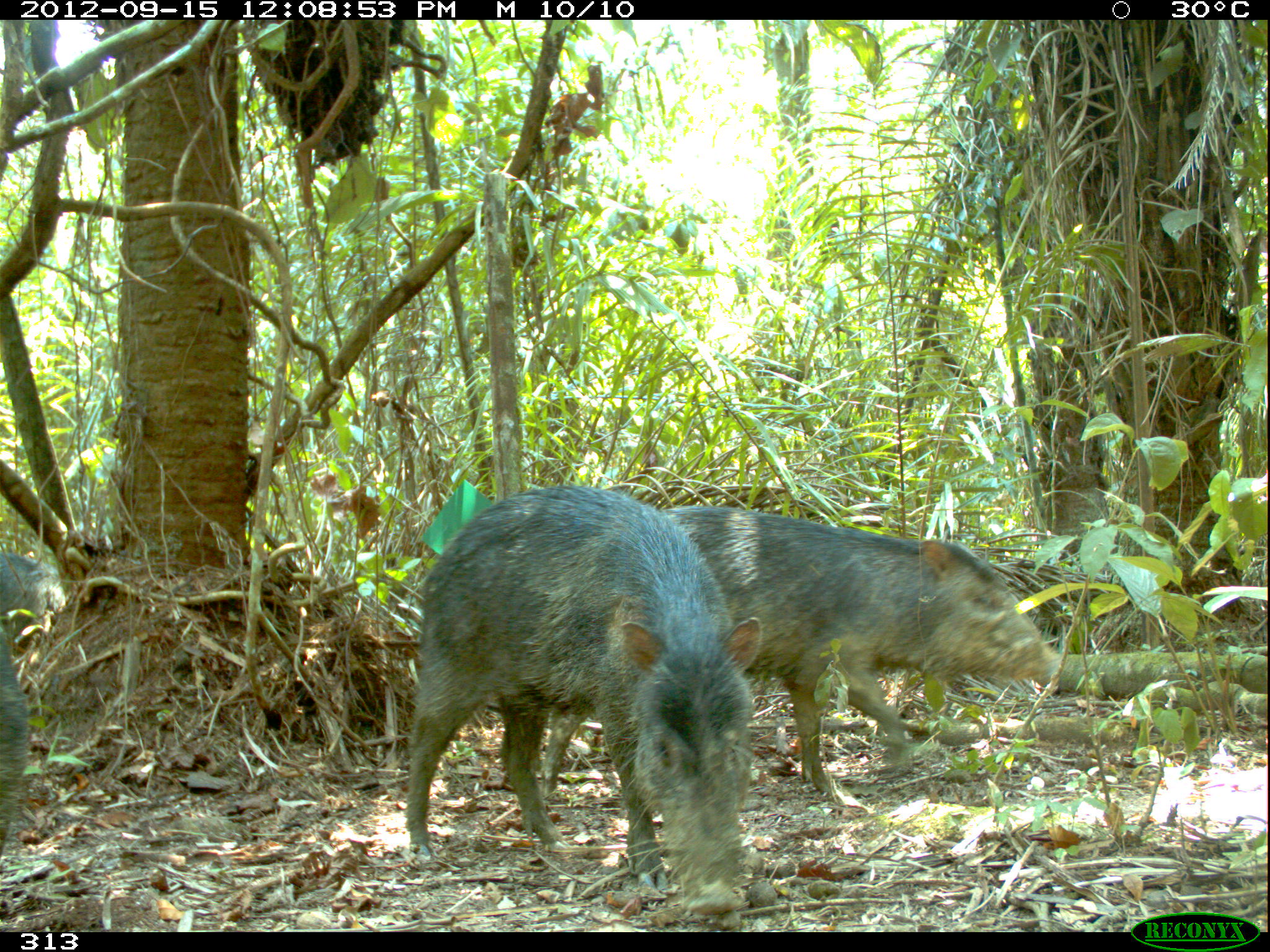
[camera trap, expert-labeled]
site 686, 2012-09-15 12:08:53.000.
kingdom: Animalia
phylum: Chordata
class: Mammalia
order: Artiodactyla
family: Tayassuidae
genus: Tayassu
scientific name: Tayassu pecari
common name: white-lipped peccary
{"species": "Tayassu pecari (white-lipped peccary)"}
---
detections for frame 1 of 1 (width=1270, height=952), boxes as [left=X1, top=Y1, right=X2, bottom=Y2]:
tayassu pecari: [left=404, top=484, right=762, bottom=914]; [left=542, top=505, right=1063, bottom=791]; [left=0, top=625, right=26, bottom=851]; [left=0, top=551, right=67, bottom=617]